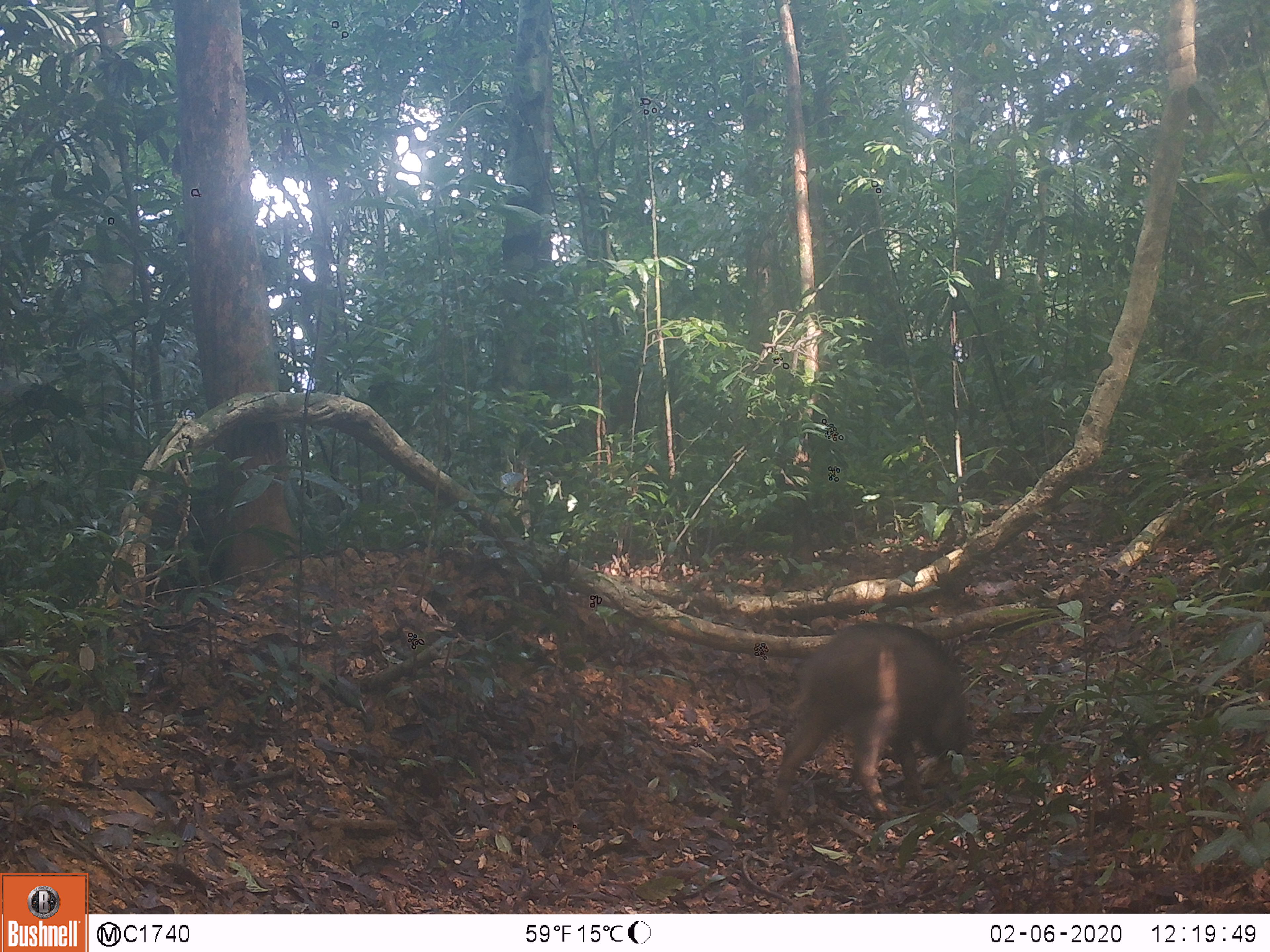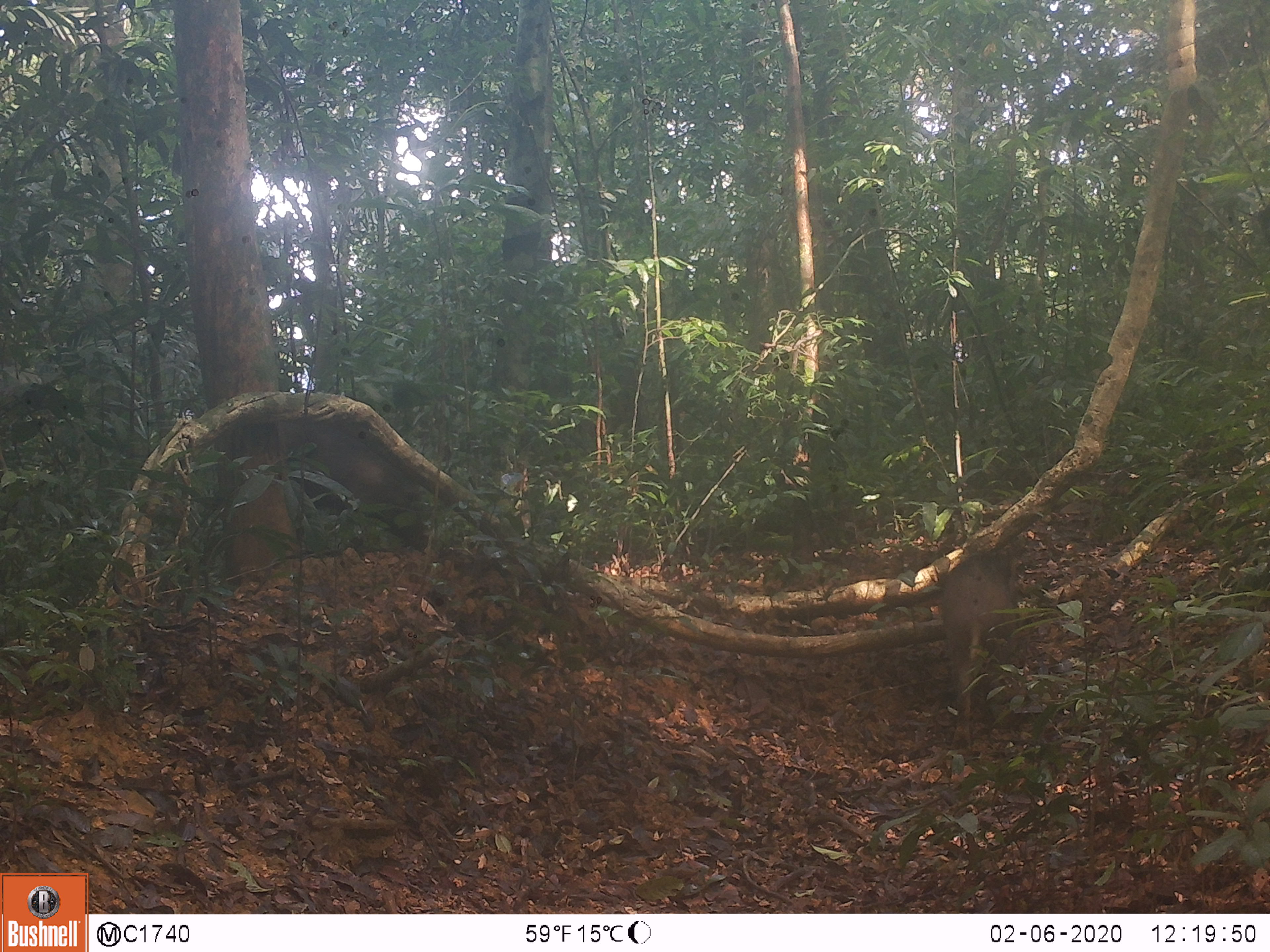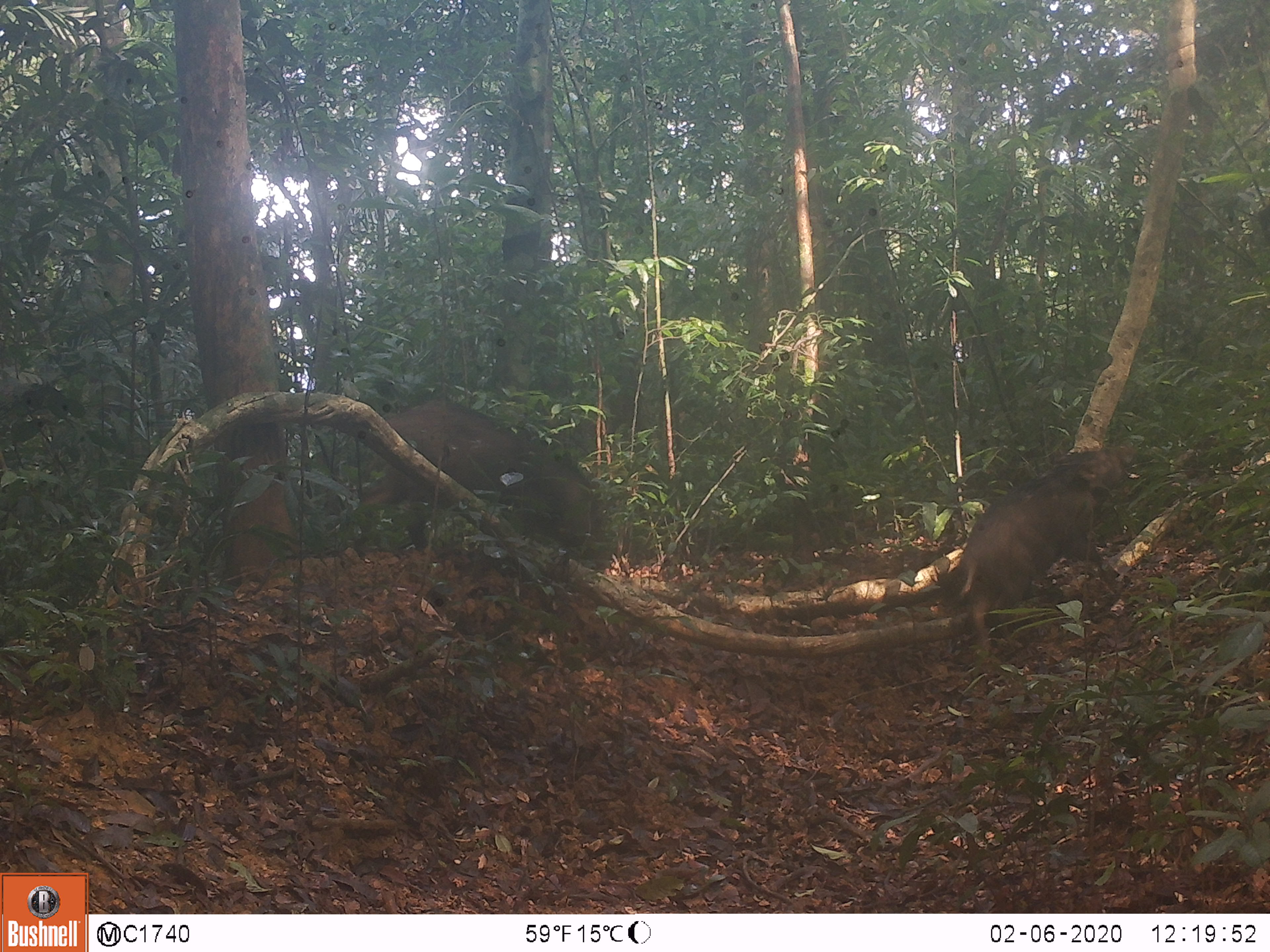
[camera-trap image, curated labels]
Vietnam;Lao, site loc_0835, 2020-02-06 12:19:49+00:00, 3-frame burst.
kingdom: Animalia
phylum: Chordata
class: Mammalia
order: Artiodactyla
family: Suidae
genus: Sus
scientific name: Sus scrofa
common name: eurasian wild pig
Eurasian wild pig (Sus scrofa). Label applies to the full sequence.